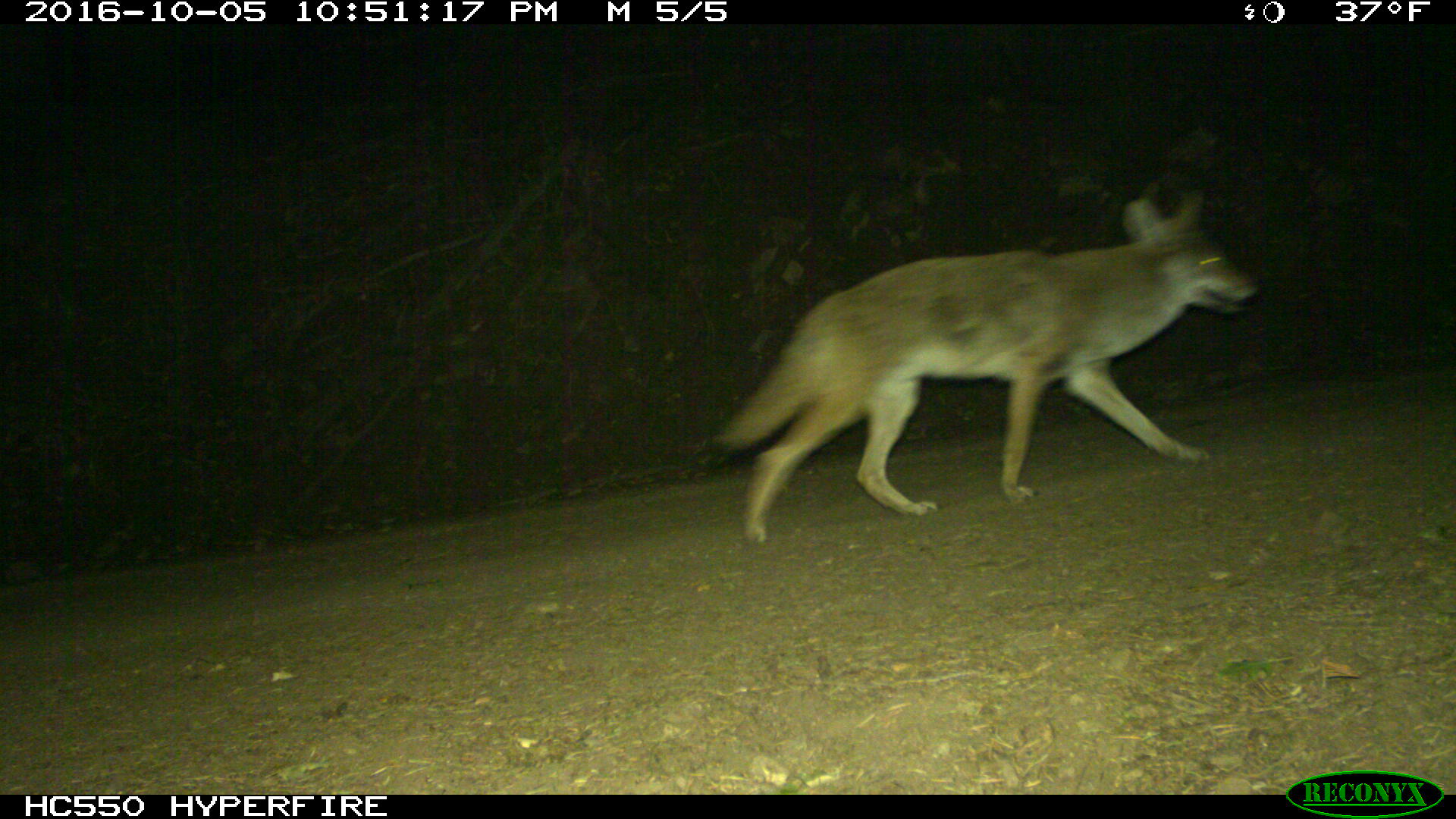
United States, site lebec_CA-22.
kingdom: Animalia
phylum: Chordata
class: Mammalia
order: Carnivora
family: Canidae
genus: Canis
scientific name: Canis latrans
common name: coyote